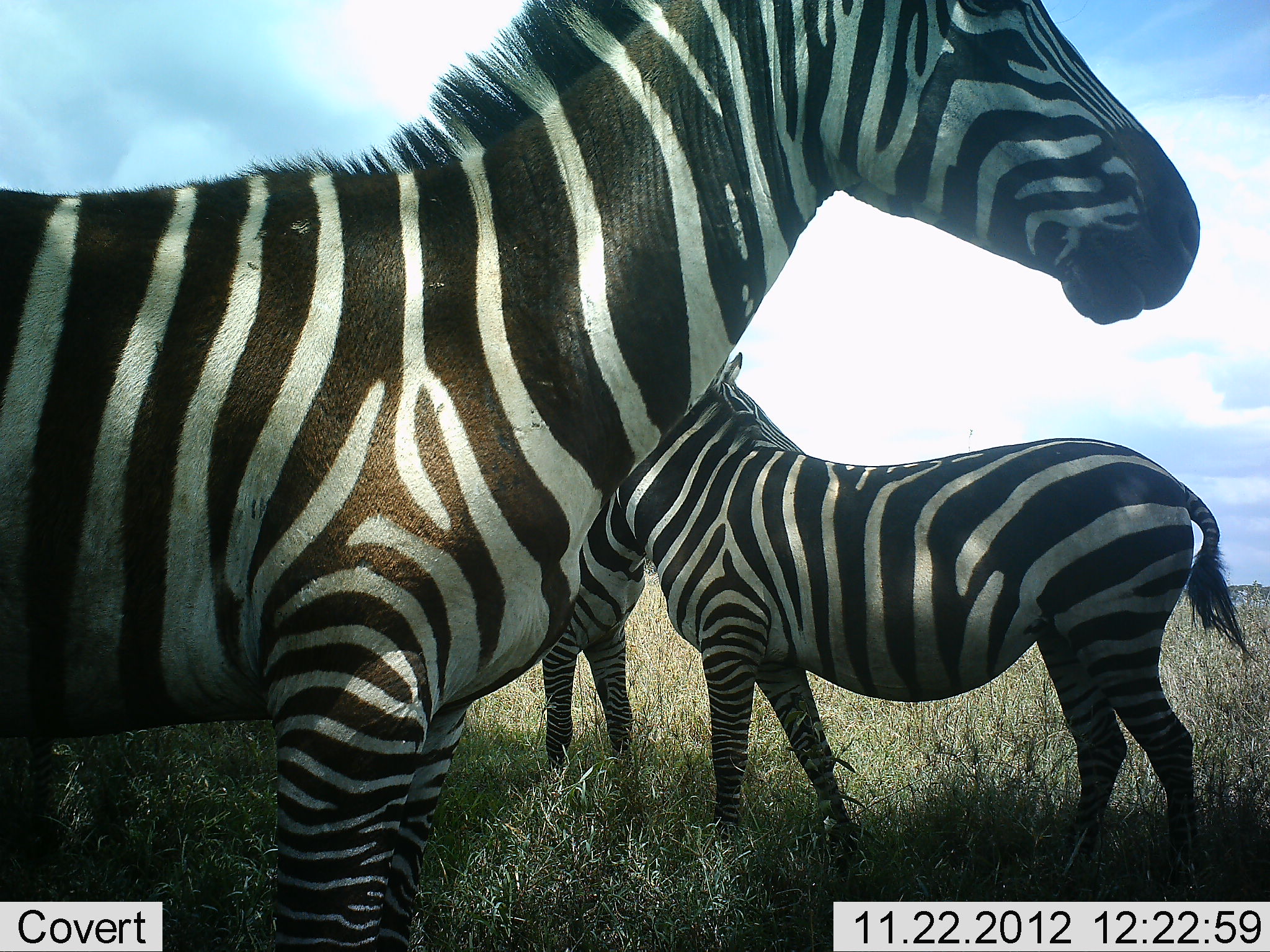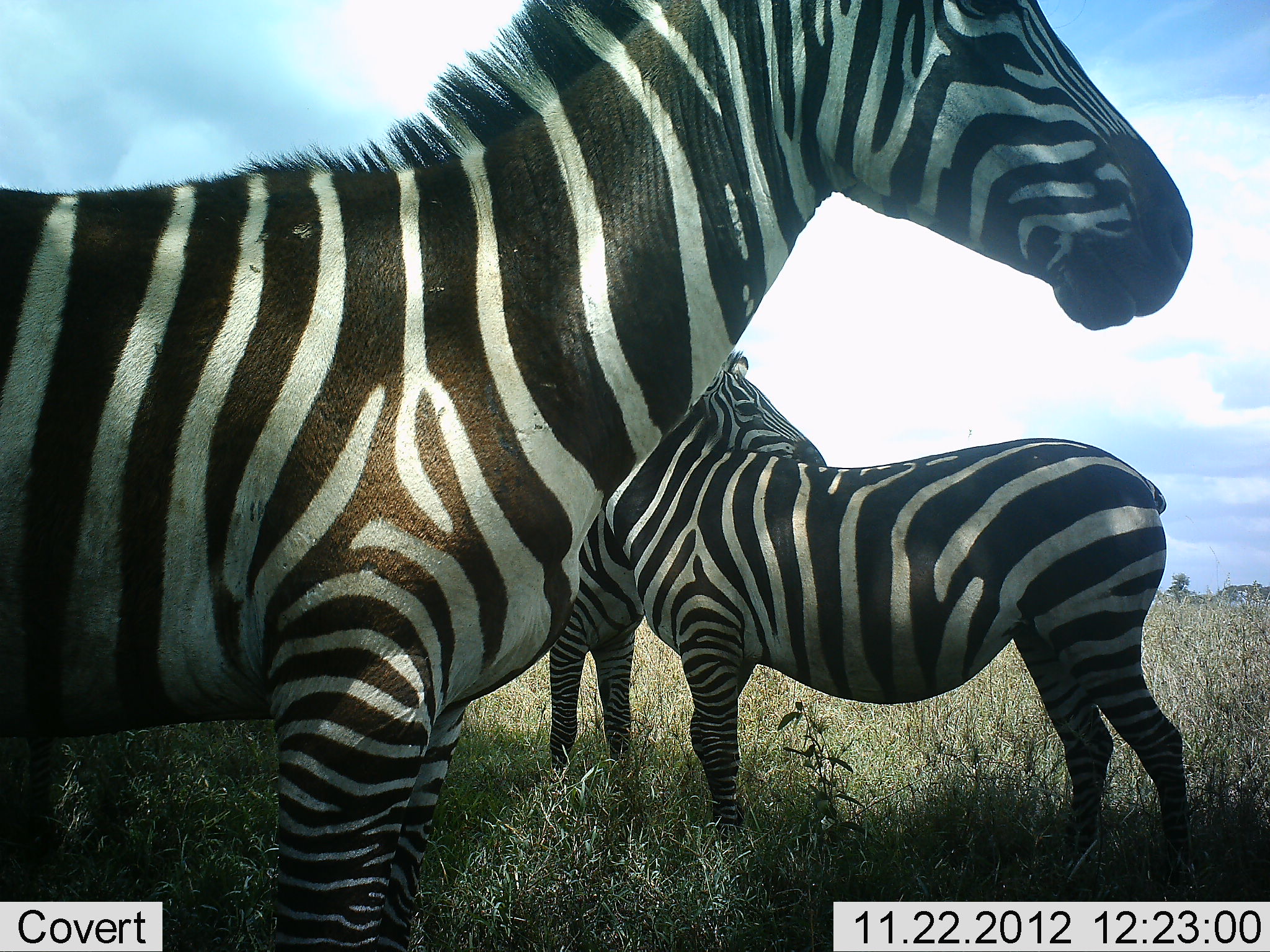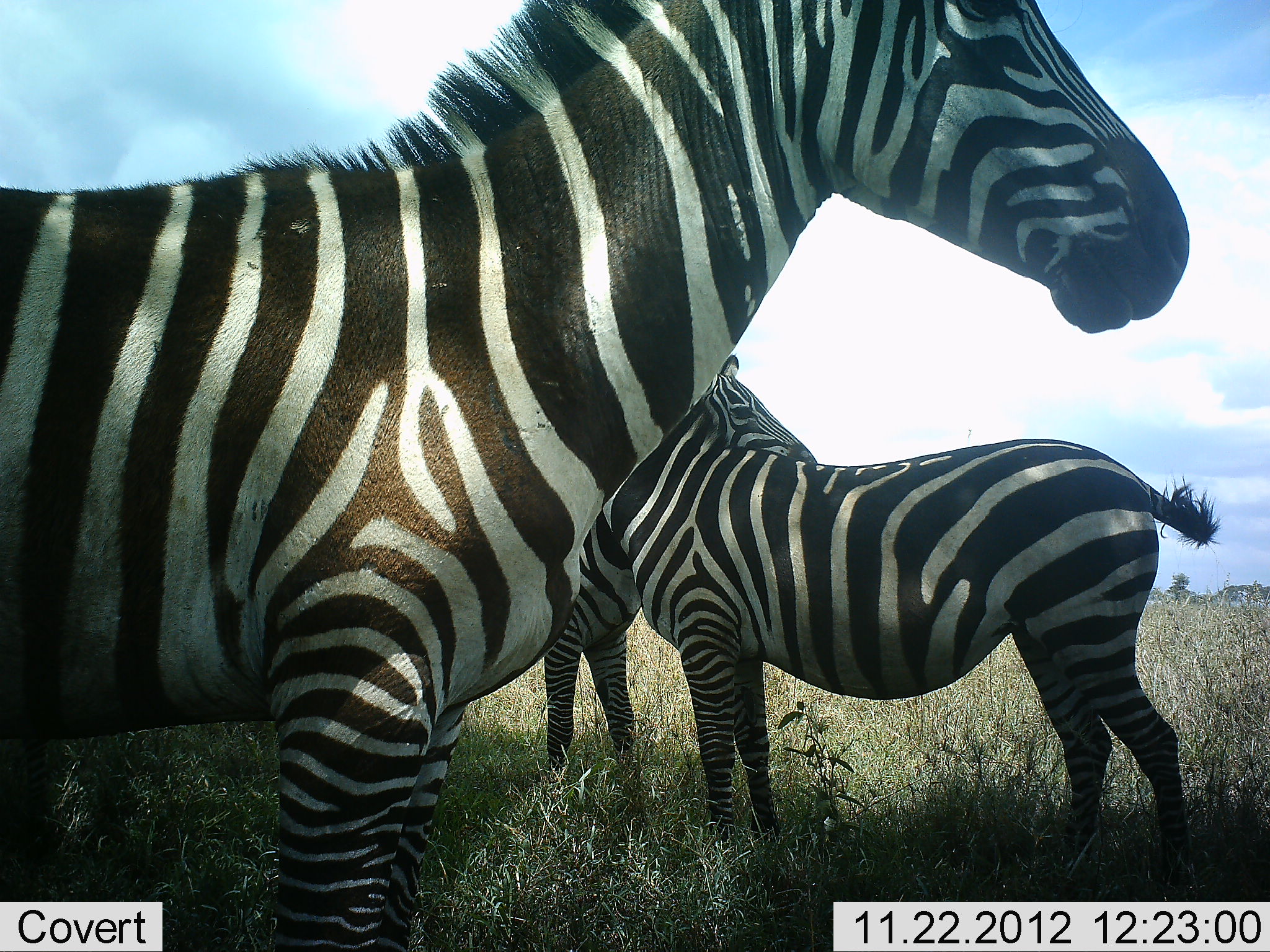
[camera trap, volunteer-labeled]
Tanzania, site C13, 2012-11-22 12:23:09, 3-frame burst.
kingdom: Animalia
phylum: Chordata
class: Mammalia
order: Perissodactyla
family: Equidae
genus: Equus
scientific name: Equus quagga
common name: plains zebra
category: zebra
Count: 3.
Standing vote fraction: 100%.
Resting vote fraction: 10%.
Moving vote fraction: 0%.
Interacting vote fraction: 0%.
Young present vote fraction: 0%.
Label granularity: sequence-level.